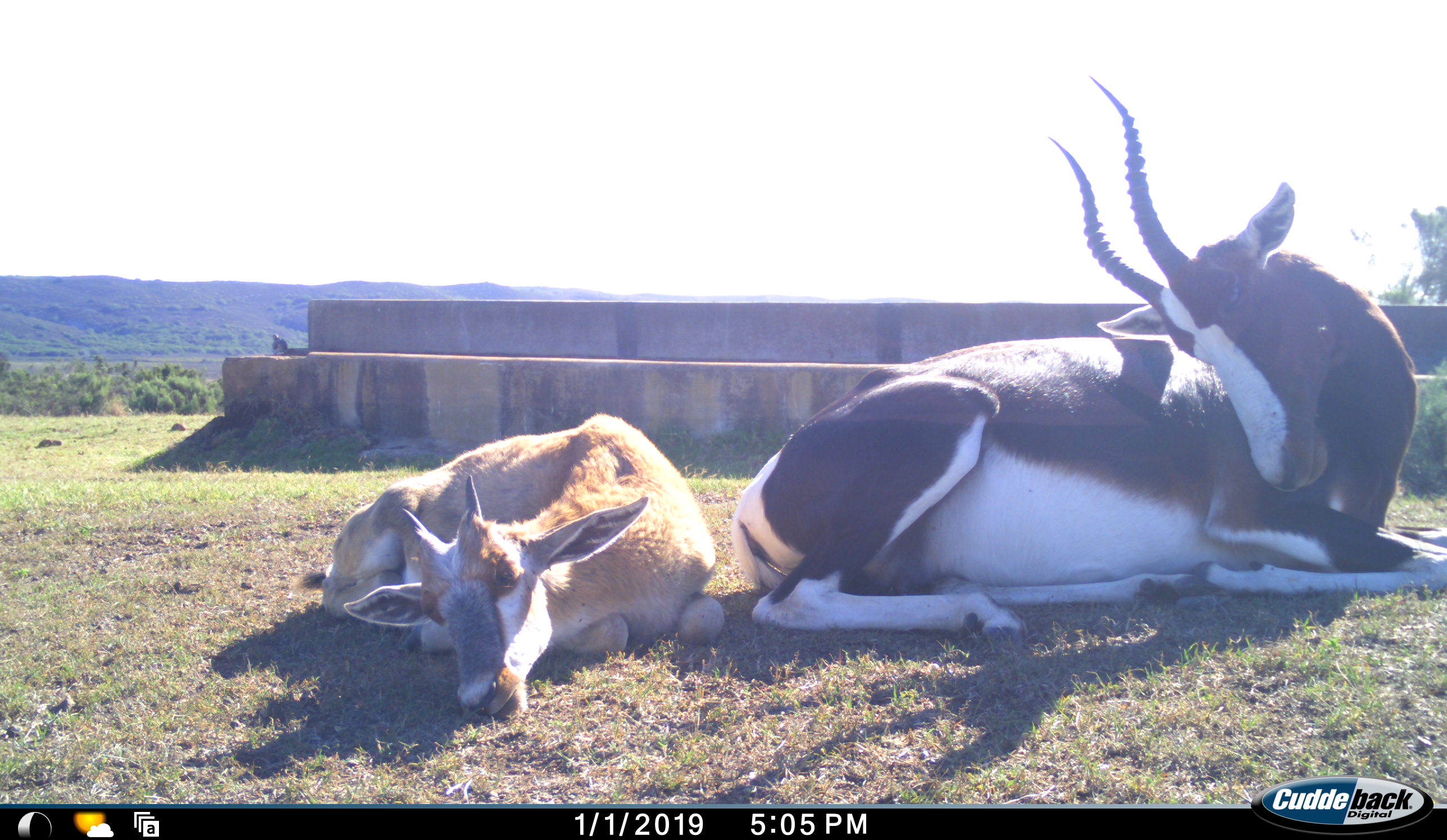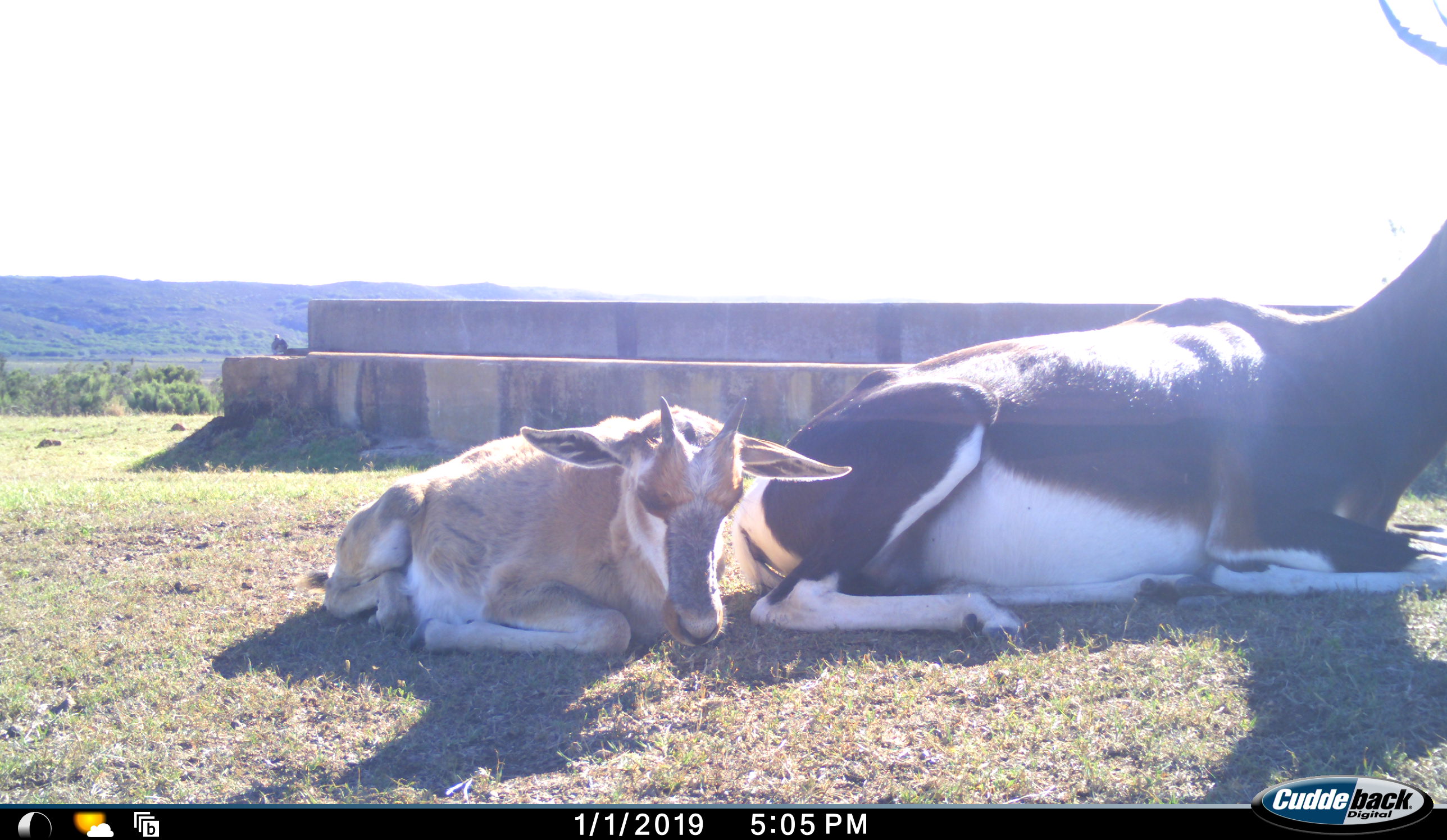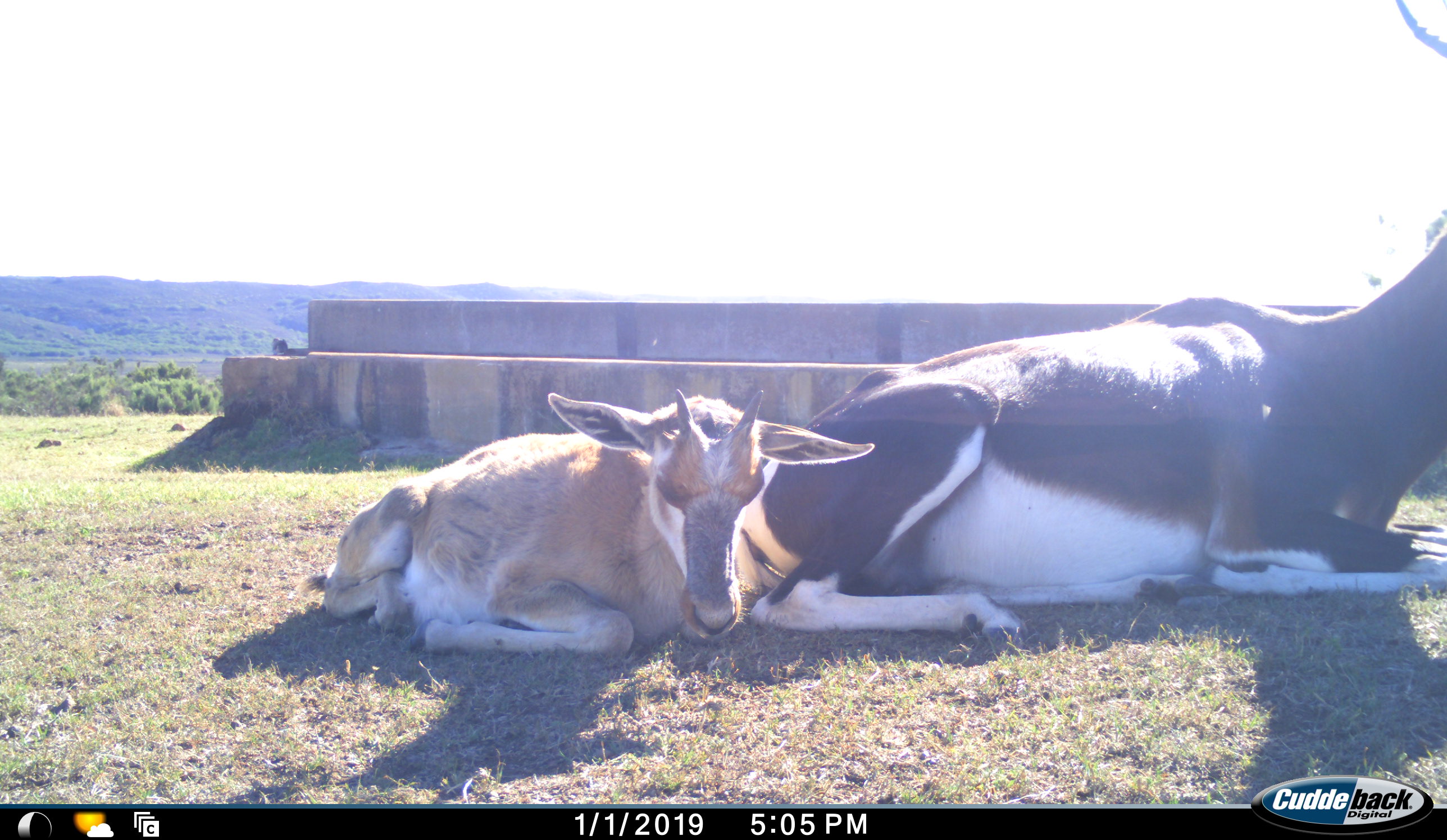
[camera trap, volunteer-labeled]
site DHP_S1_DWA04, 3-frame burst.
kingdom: Animalia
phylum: Chordata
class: Mammalia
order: Artiodactyla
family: Bovidae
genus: Damaliscus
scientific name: Damaliscus pygargus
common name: bontebok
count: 2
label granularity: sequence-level